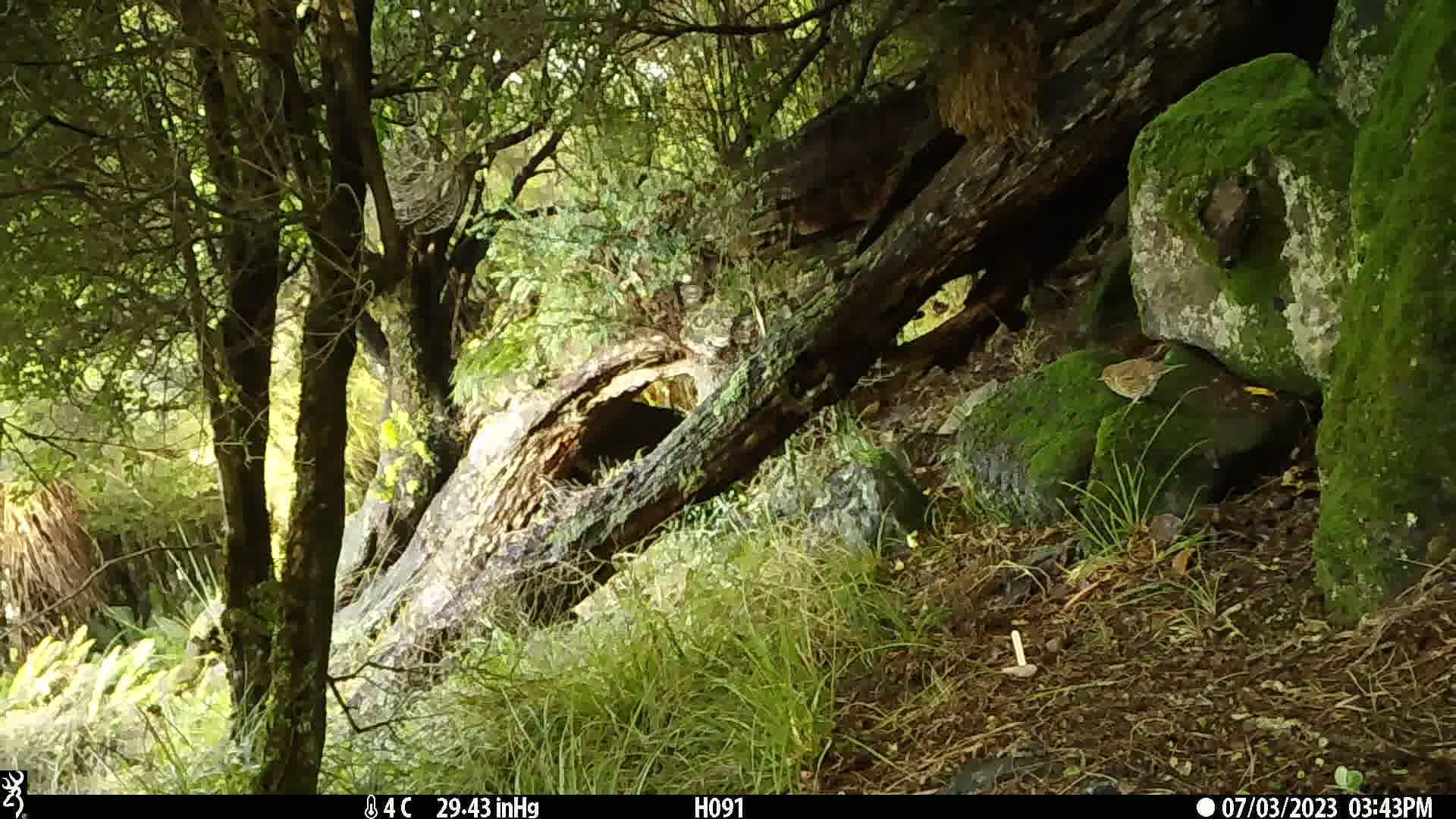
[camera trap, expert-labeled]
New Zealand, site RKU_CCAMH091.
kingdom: Animalia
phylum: Chordata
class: Aves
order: Passeriformes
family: Turdidae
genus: Turdus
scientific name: Turdus philomelos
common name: song thrush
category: thrush